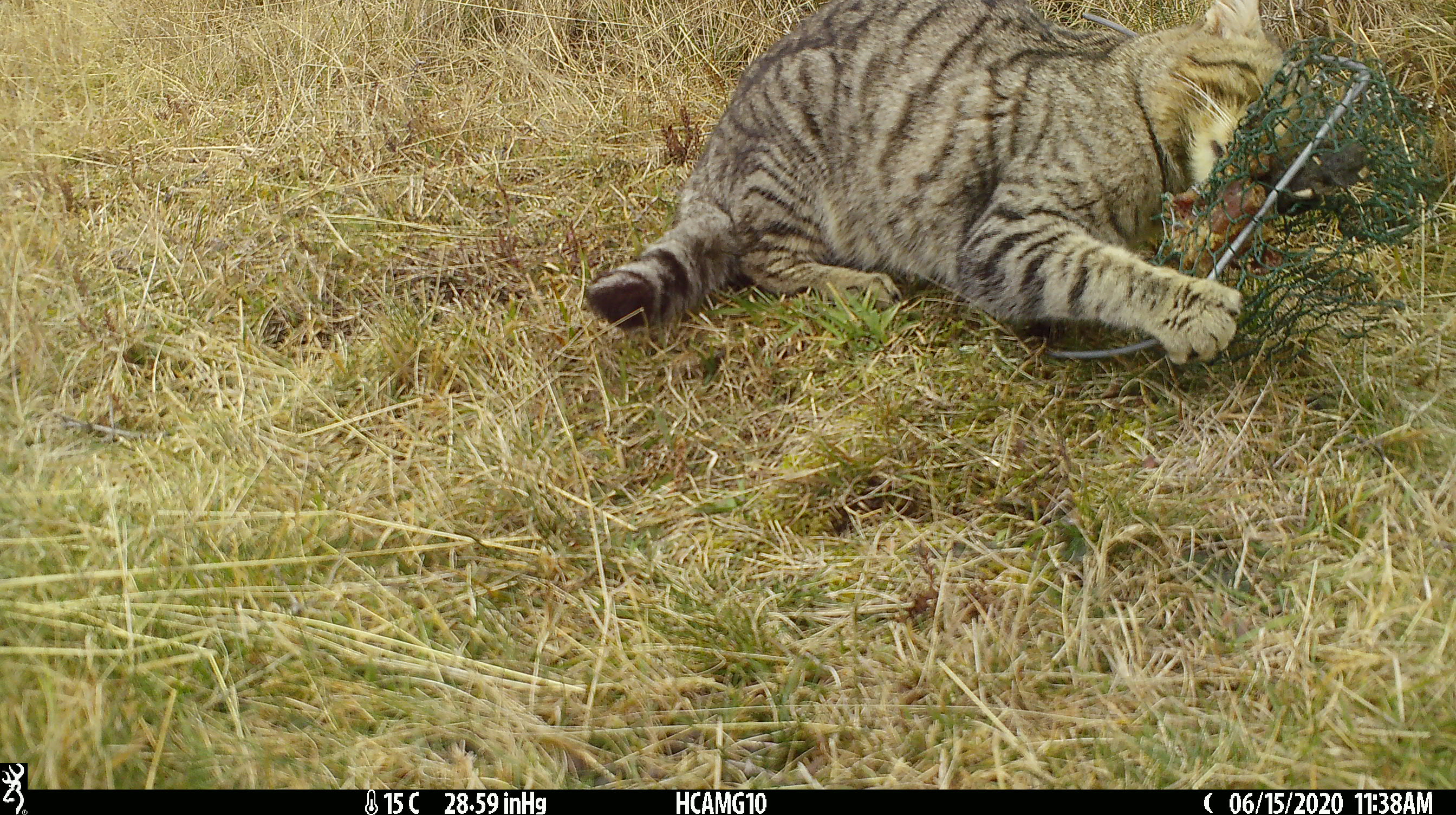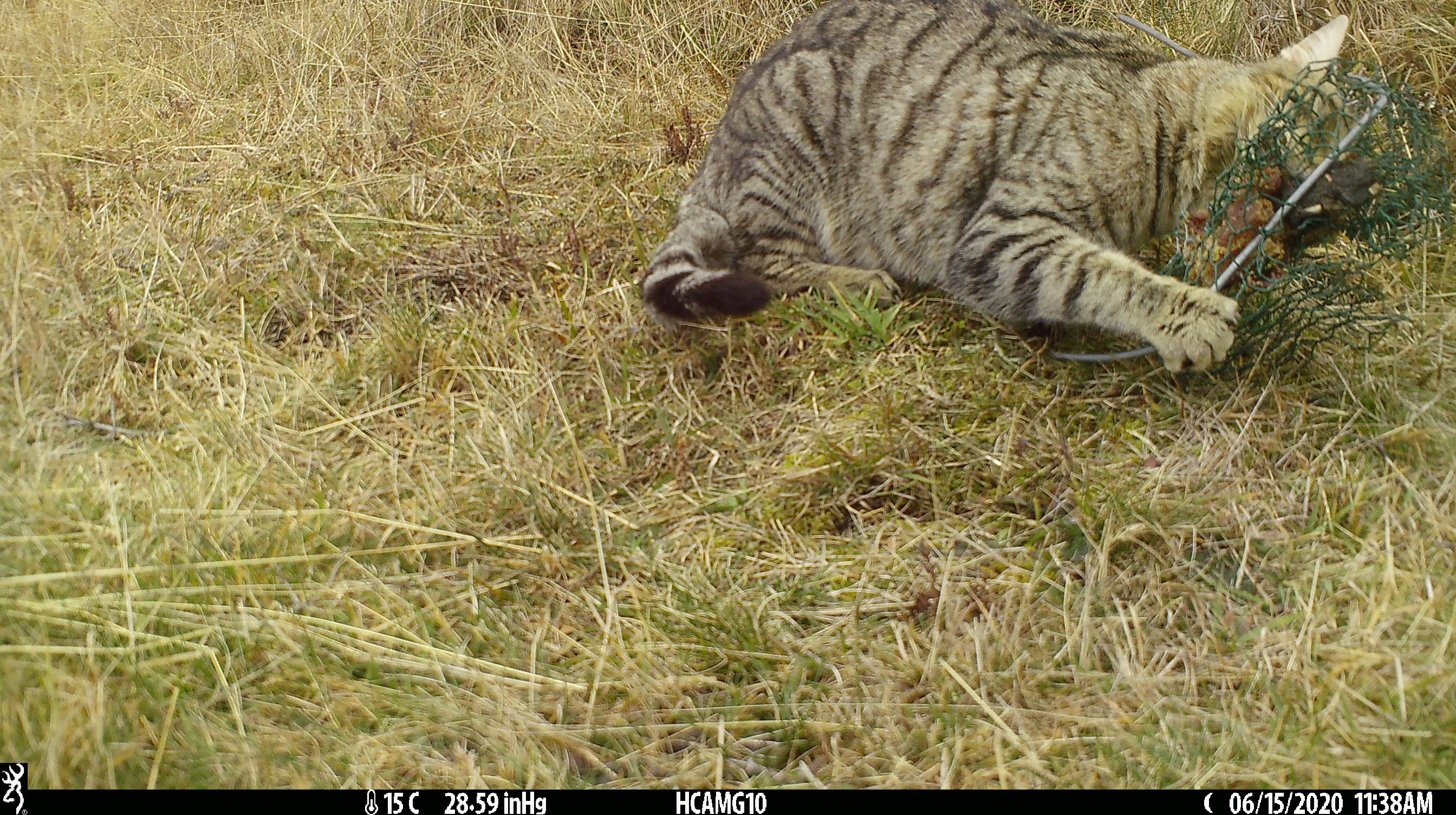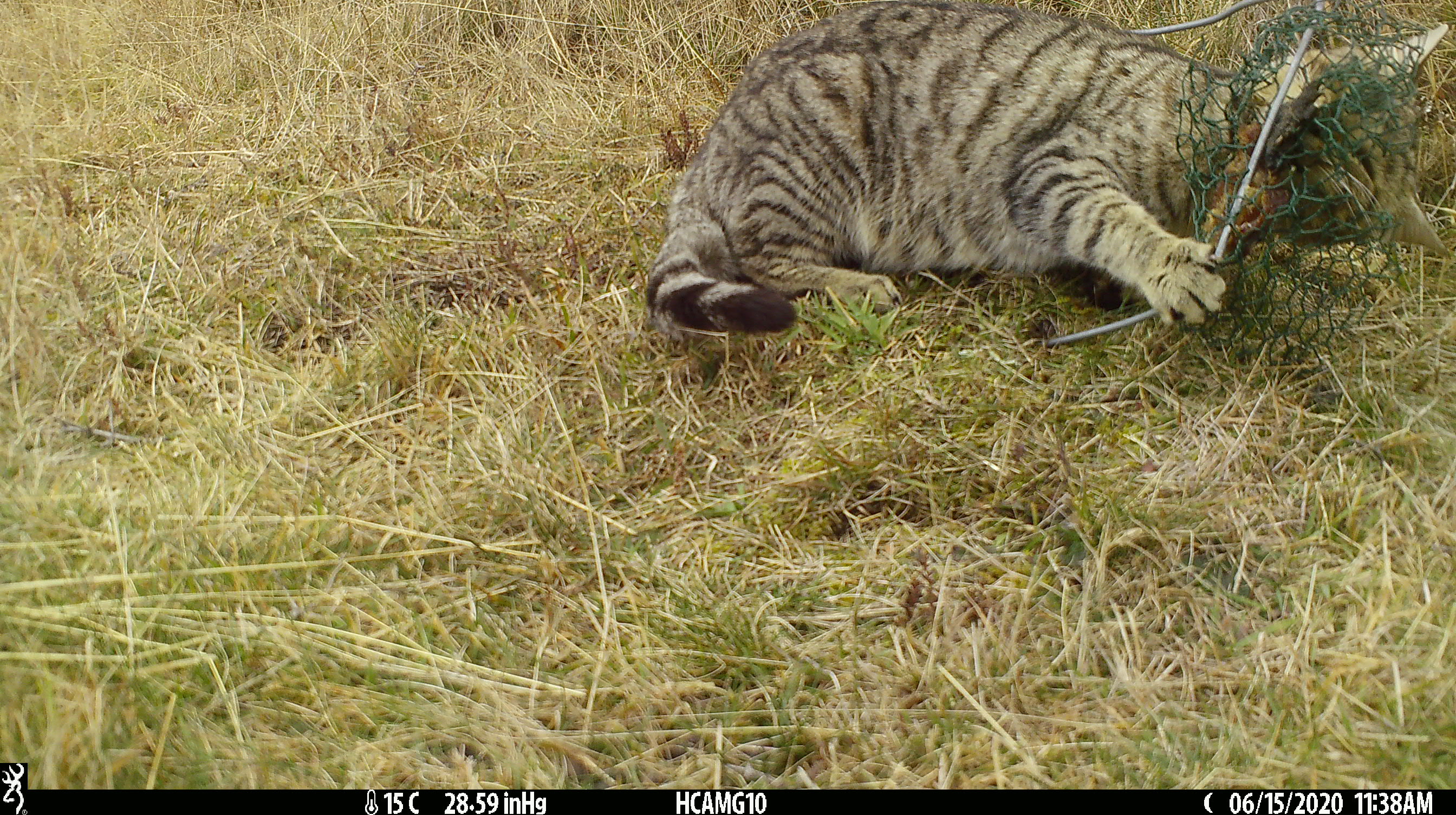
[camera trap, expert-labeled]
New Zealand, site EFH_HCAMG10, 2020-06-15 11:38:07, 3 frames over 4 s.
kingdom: Animalia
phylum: Chordata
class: Mammalia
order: Carnivora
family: Felidae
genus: Felis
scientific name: Felis catus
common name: domestic cat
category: cat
Cat (domestic cat) (Felis catus).